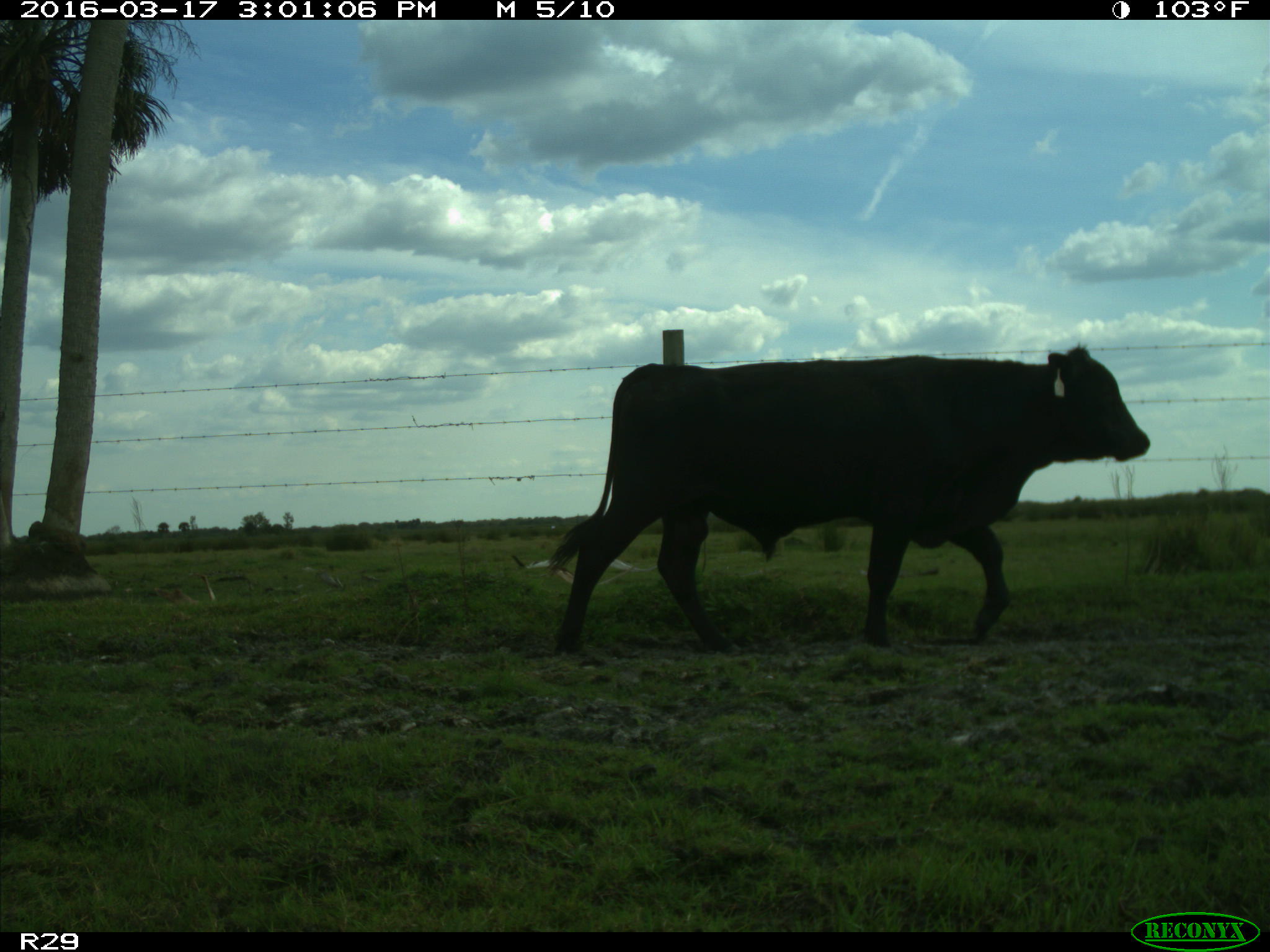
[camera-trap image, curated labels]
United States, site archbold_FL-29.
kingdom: Animalia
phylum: Chordata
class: Mammalia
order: Artiodactyla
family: Bovidae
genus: Bos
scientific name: Bos taurus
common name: domestic cow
Bos taurus (domestic cow).